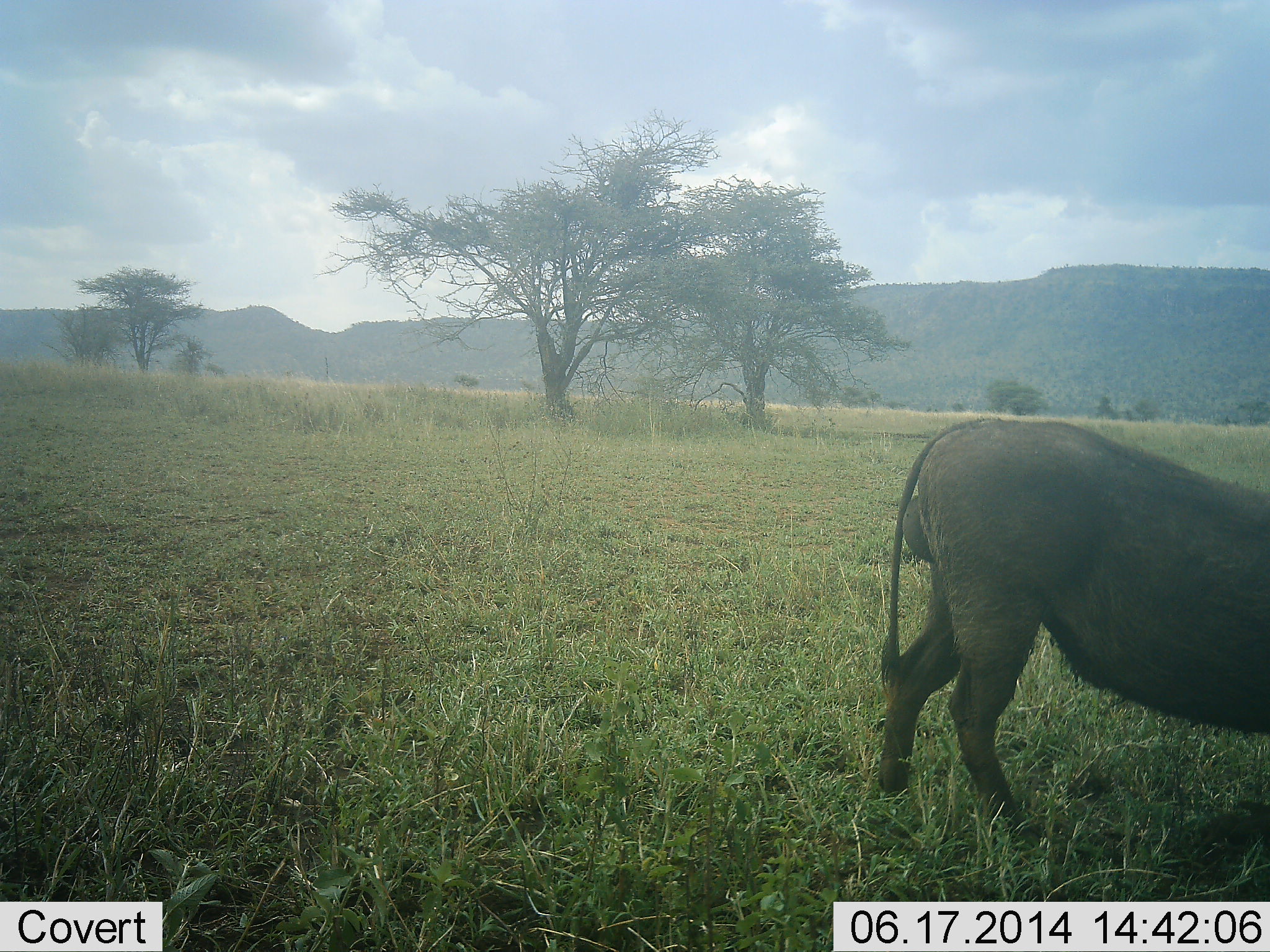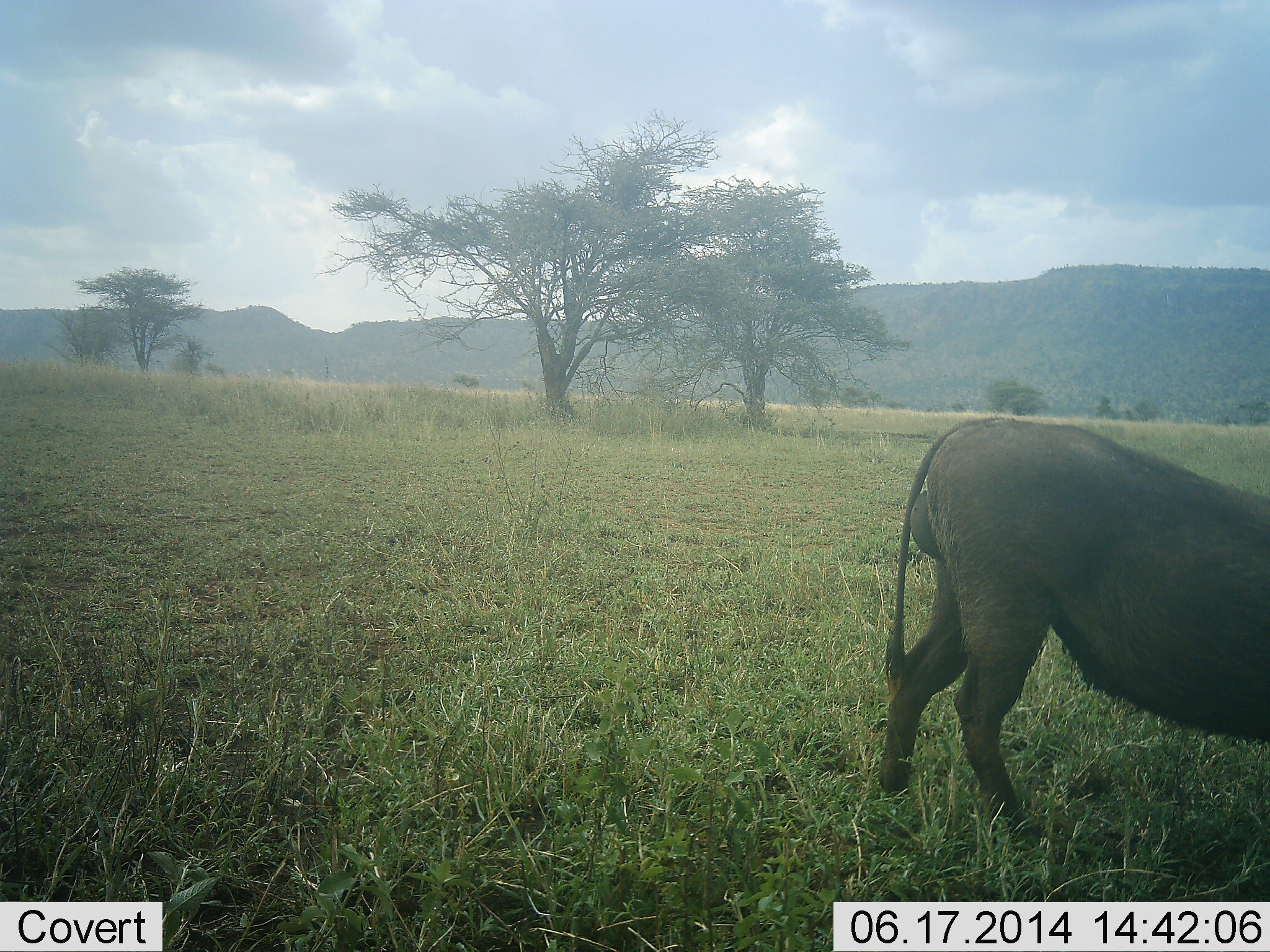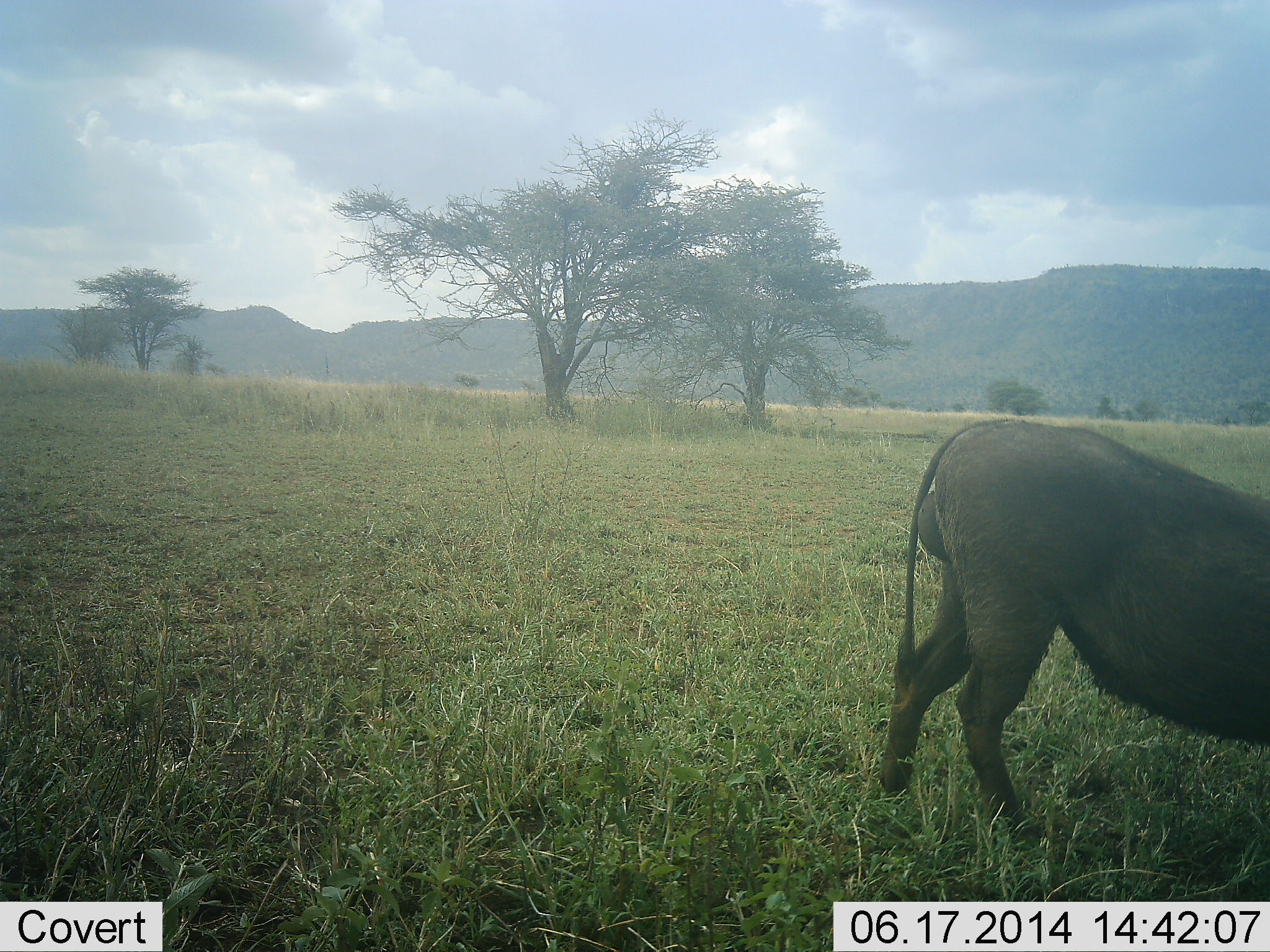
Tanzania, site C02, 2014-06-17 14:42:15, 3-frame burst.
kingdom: Animalia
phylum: Chordata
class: Mammalia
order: Artiodactyla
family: Suidae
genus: Phacochoerus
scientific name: Phacochoerus africanus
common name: warthog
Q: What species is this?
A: Warthog (Phacochoerus africanus).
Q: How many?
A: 1.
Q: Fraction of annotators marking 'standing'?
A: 30%.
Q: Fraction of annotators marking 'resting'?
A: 10%.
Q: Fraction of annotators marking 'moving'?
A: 20%.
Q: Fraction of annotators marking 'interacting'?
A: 0%.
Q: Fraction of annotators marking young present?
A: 0%.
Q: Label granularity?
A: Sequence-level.